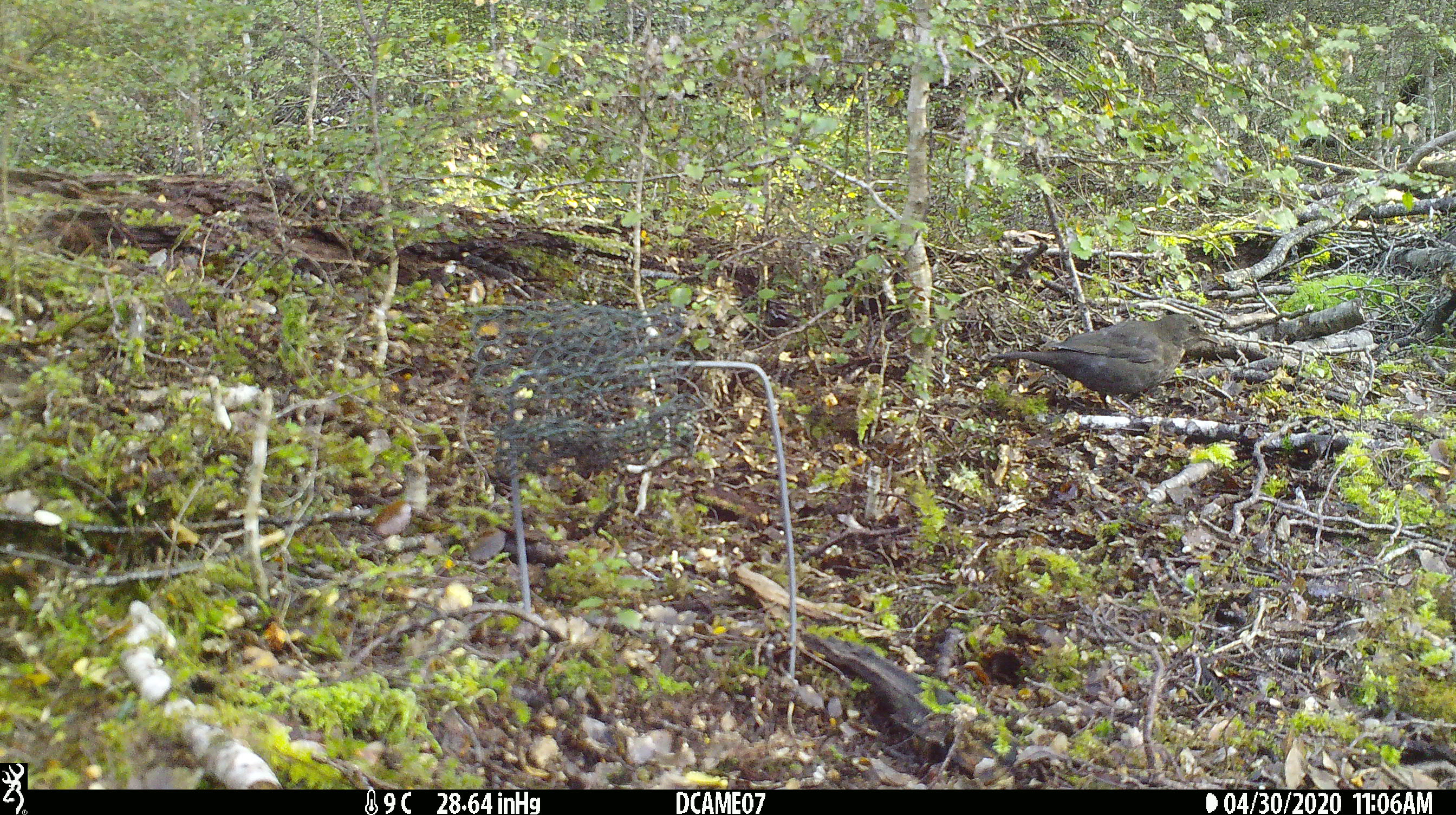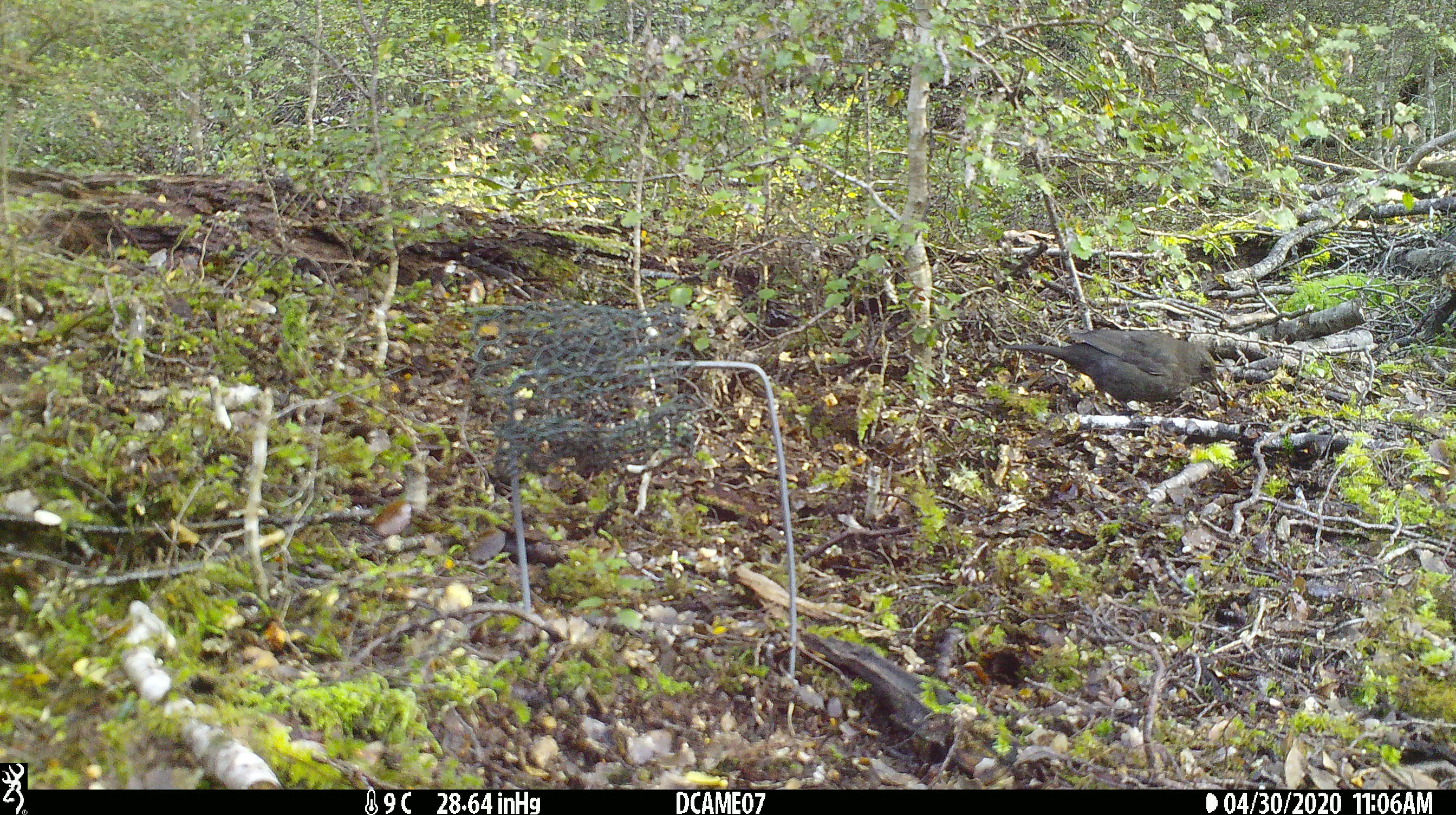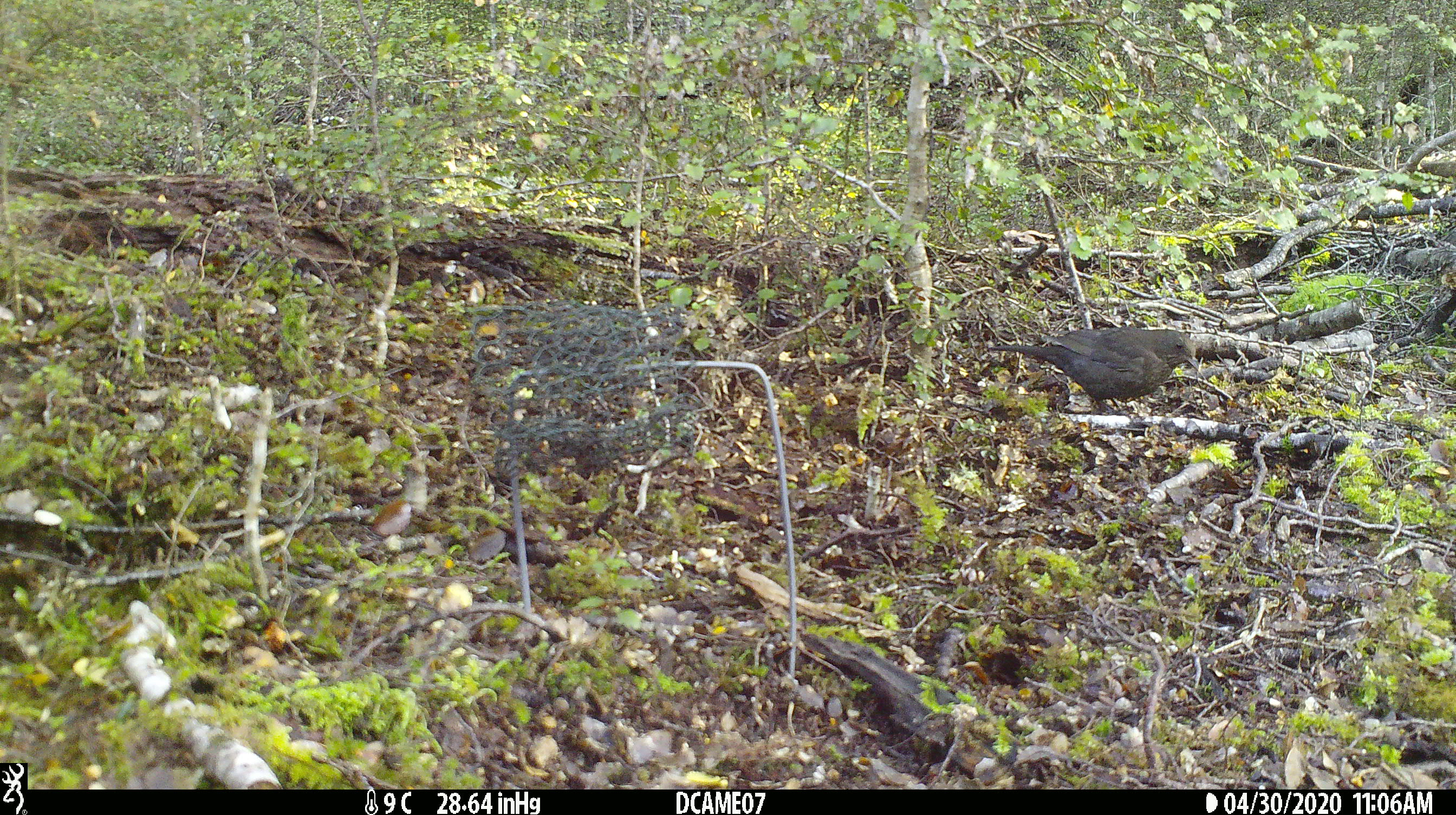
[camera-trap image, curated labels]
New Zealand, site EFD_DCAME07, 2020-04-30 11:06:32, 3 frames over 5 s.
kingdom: Animalia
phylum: Chordata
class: Aves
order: Passeriformes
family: Turdidae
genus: Turdus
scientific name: Turdus merula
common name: eurasian blackbird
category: blackbird